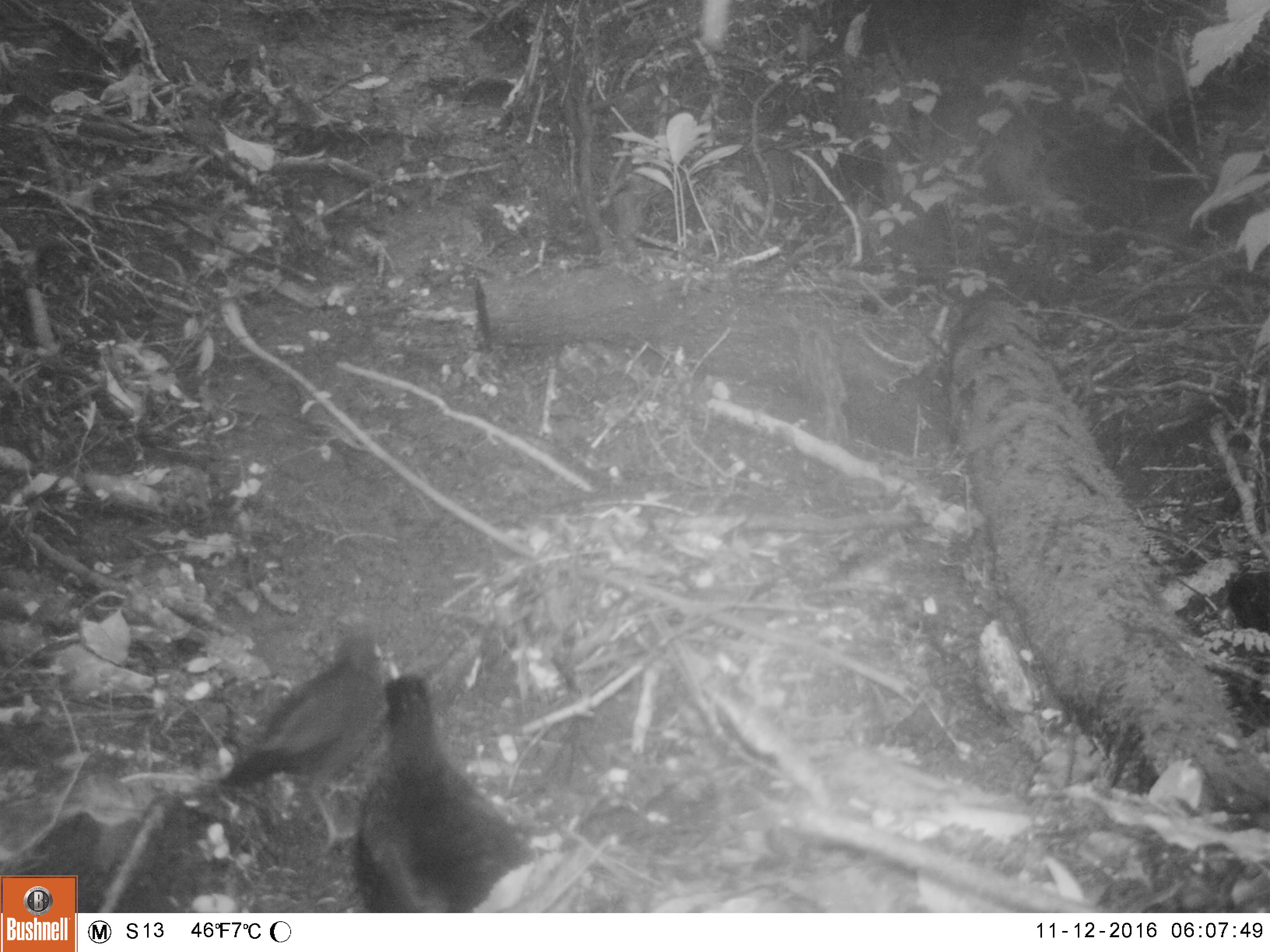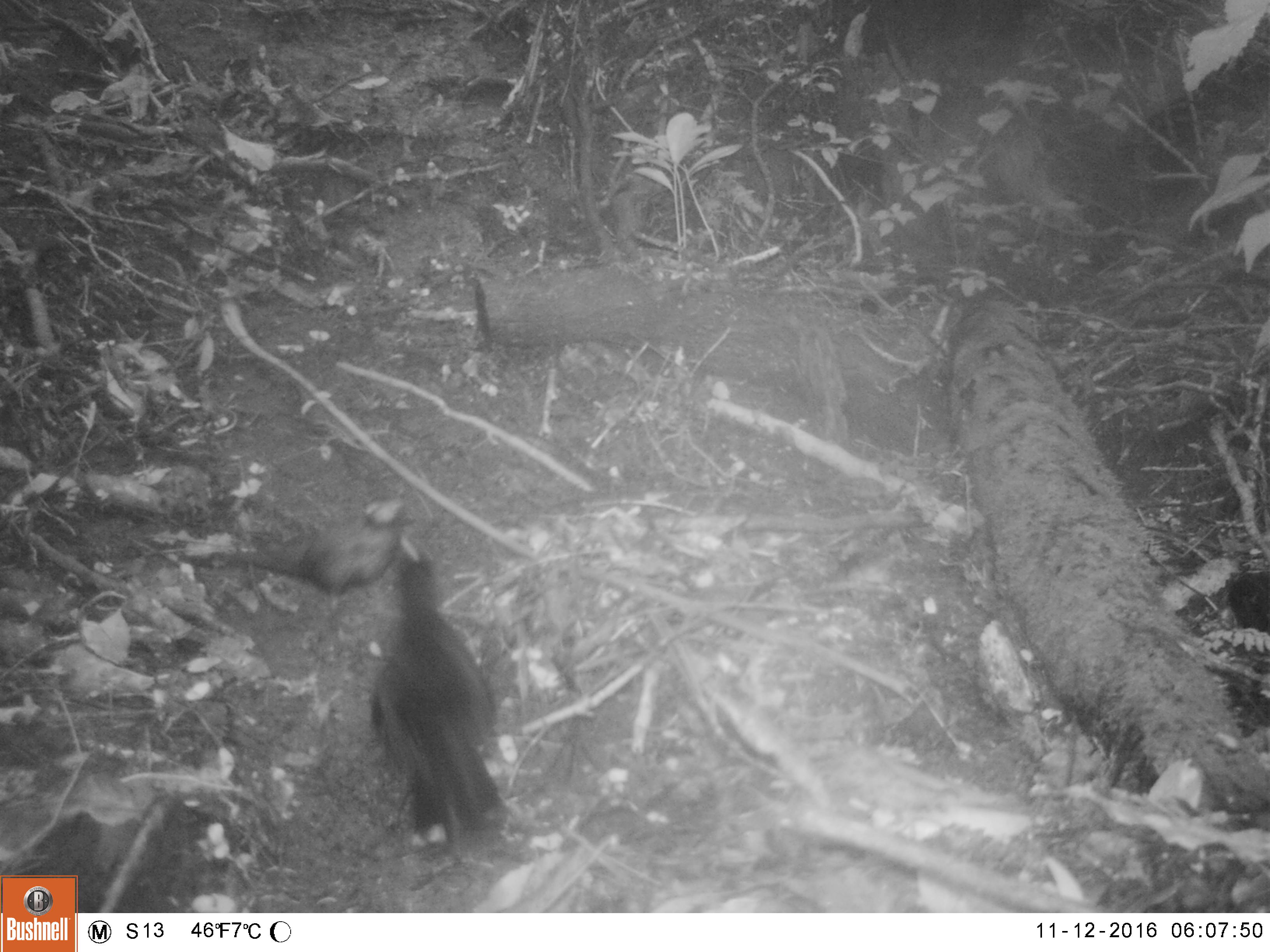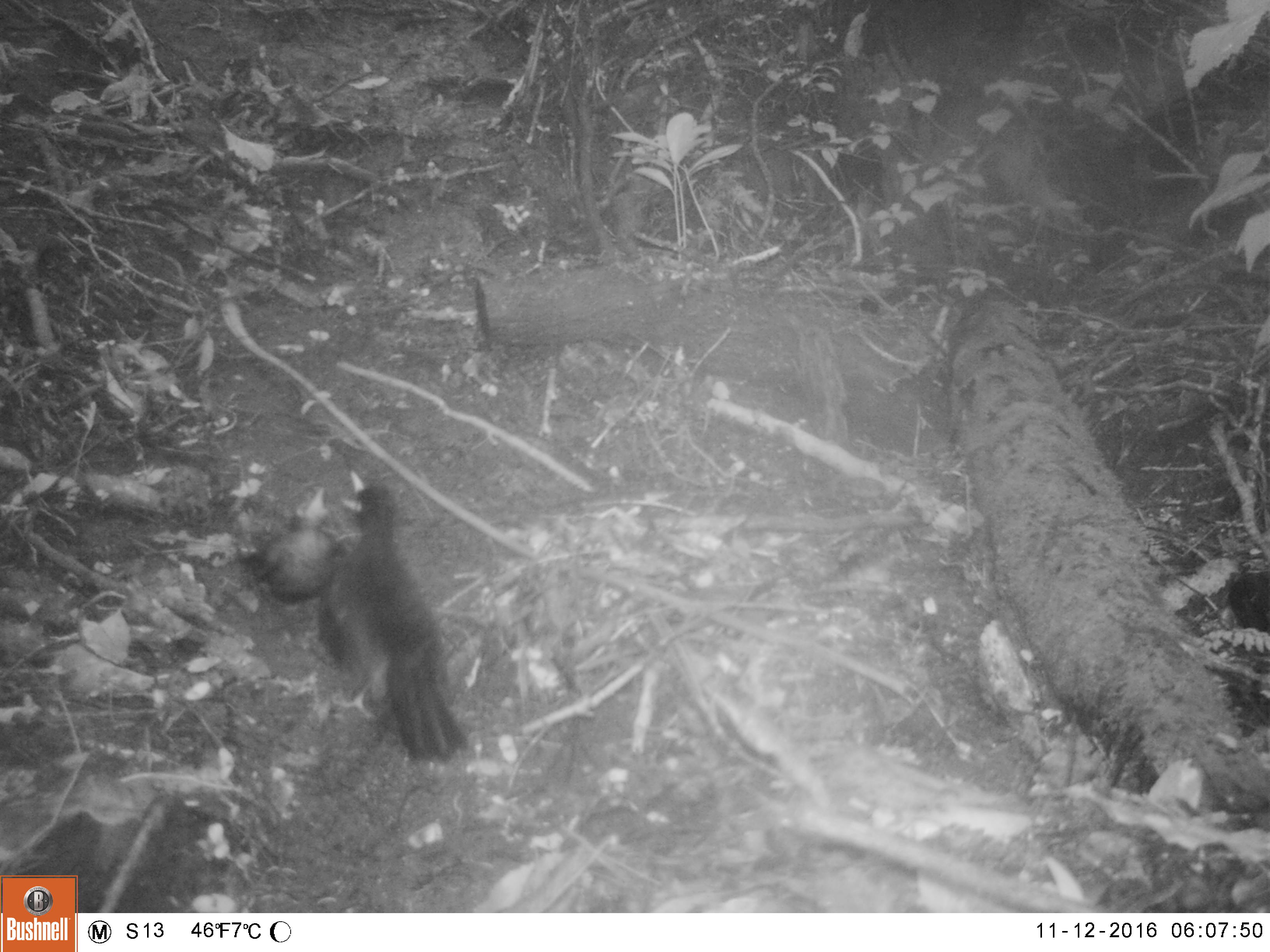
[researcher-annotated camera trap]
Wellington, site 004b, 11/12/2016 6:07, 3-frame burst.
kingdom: Animalia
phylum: Chordata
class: Aves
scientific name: Aves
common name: bird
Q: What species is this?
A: Bird (Aves).